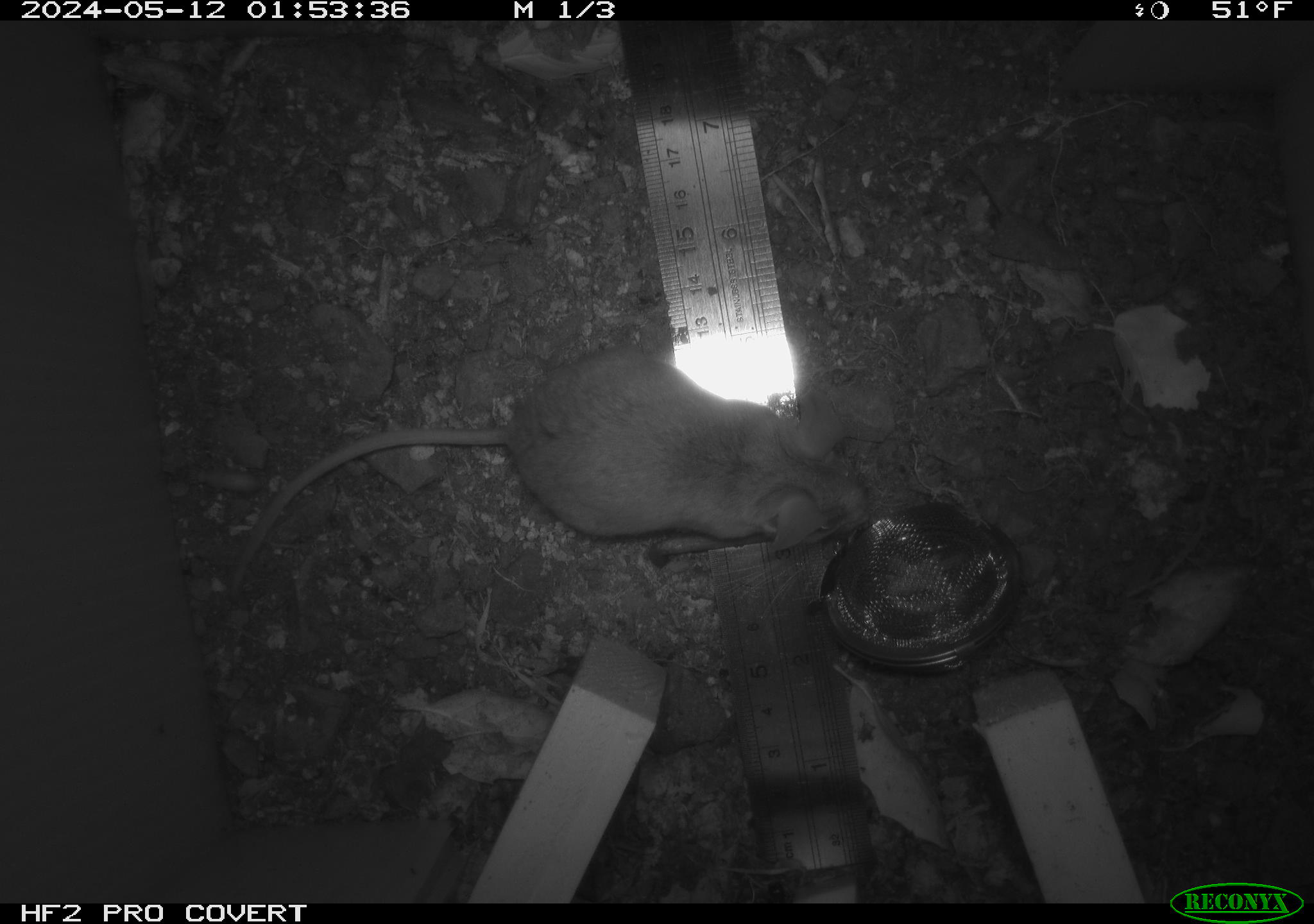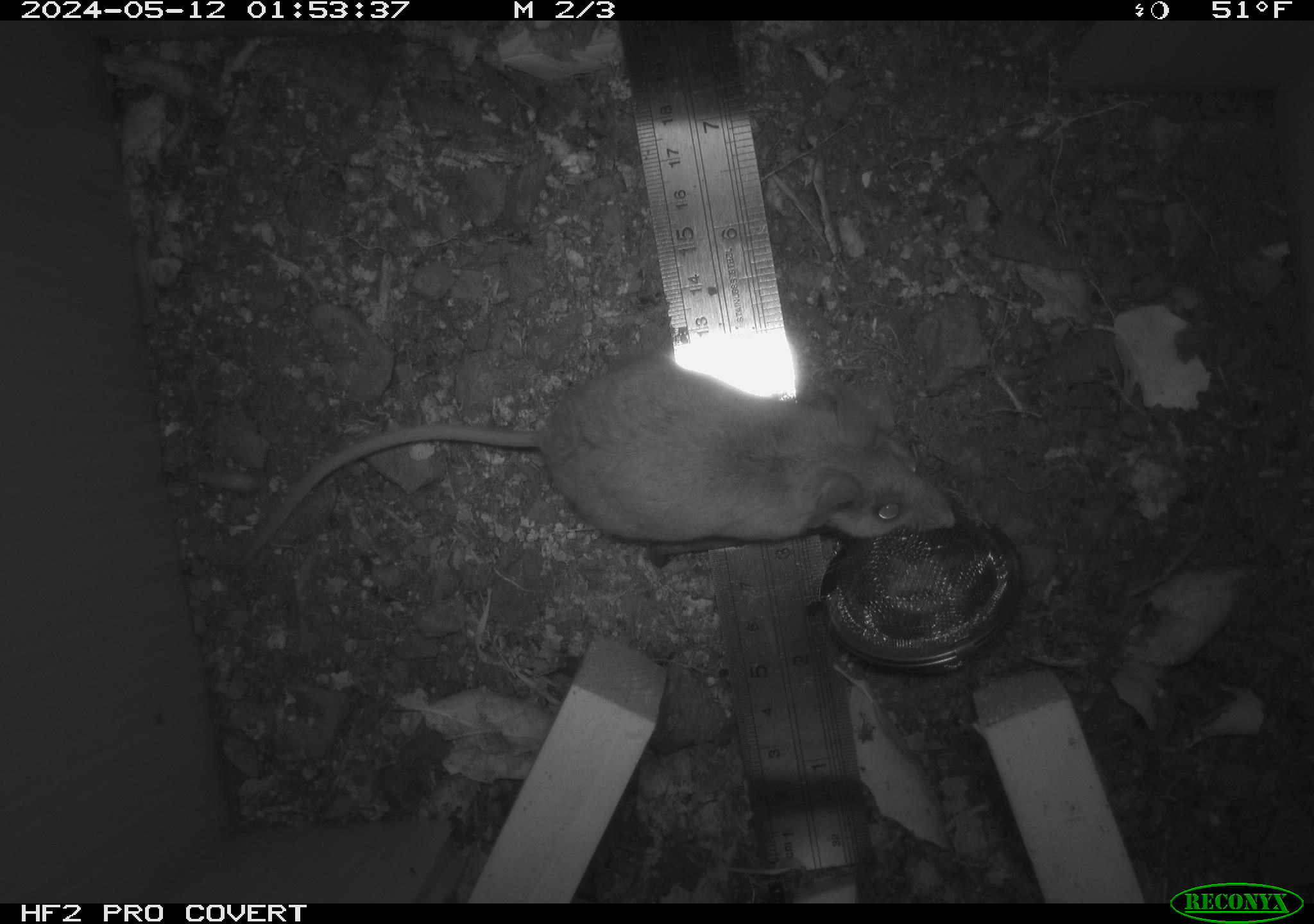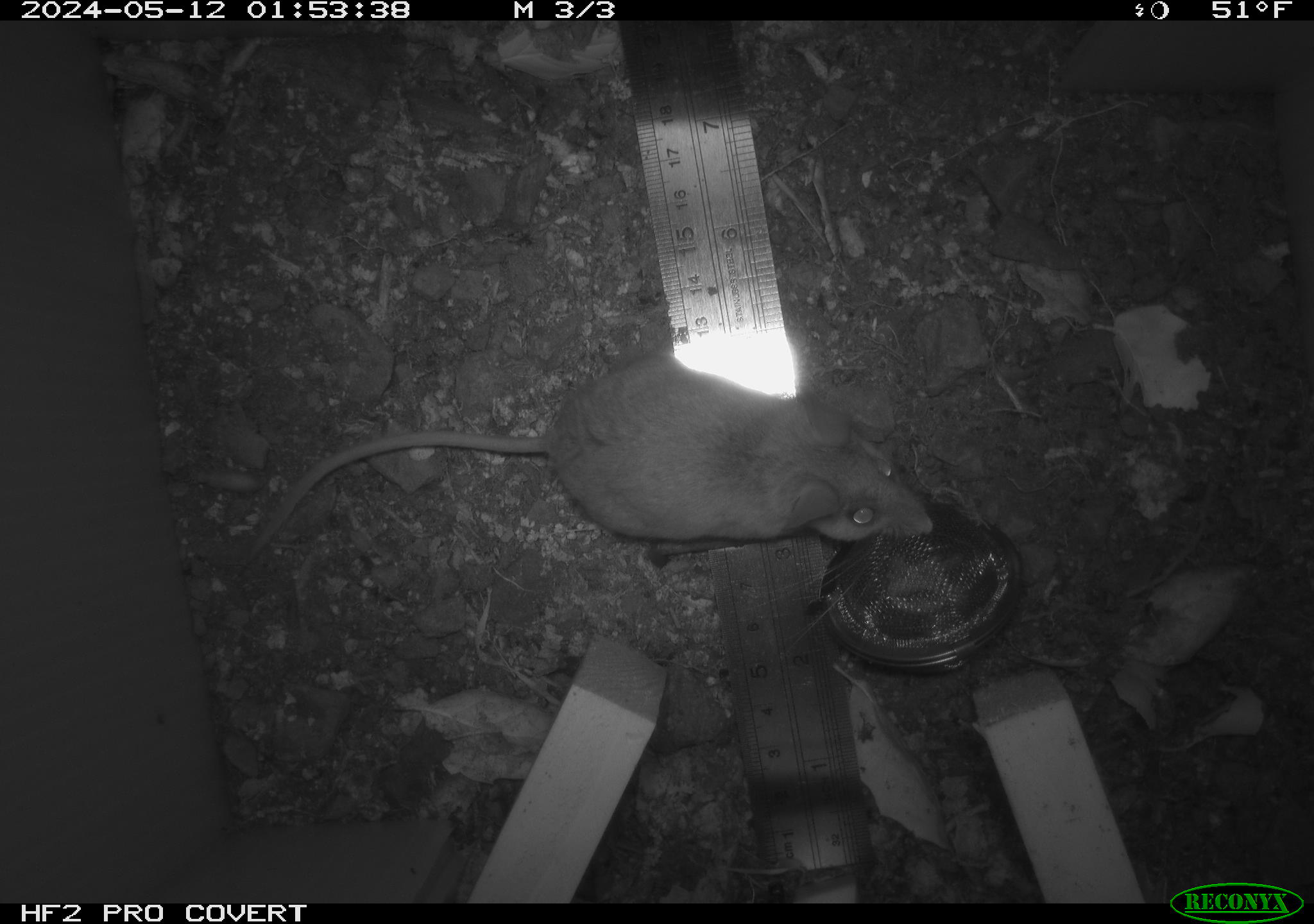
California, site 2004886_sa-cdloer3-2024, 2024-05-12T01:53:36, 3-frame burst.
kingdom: Animalia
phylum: Chordata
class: Mammalia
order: Rodentia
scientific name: Rodentia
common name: mouse species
Mouse species (Rodentia).